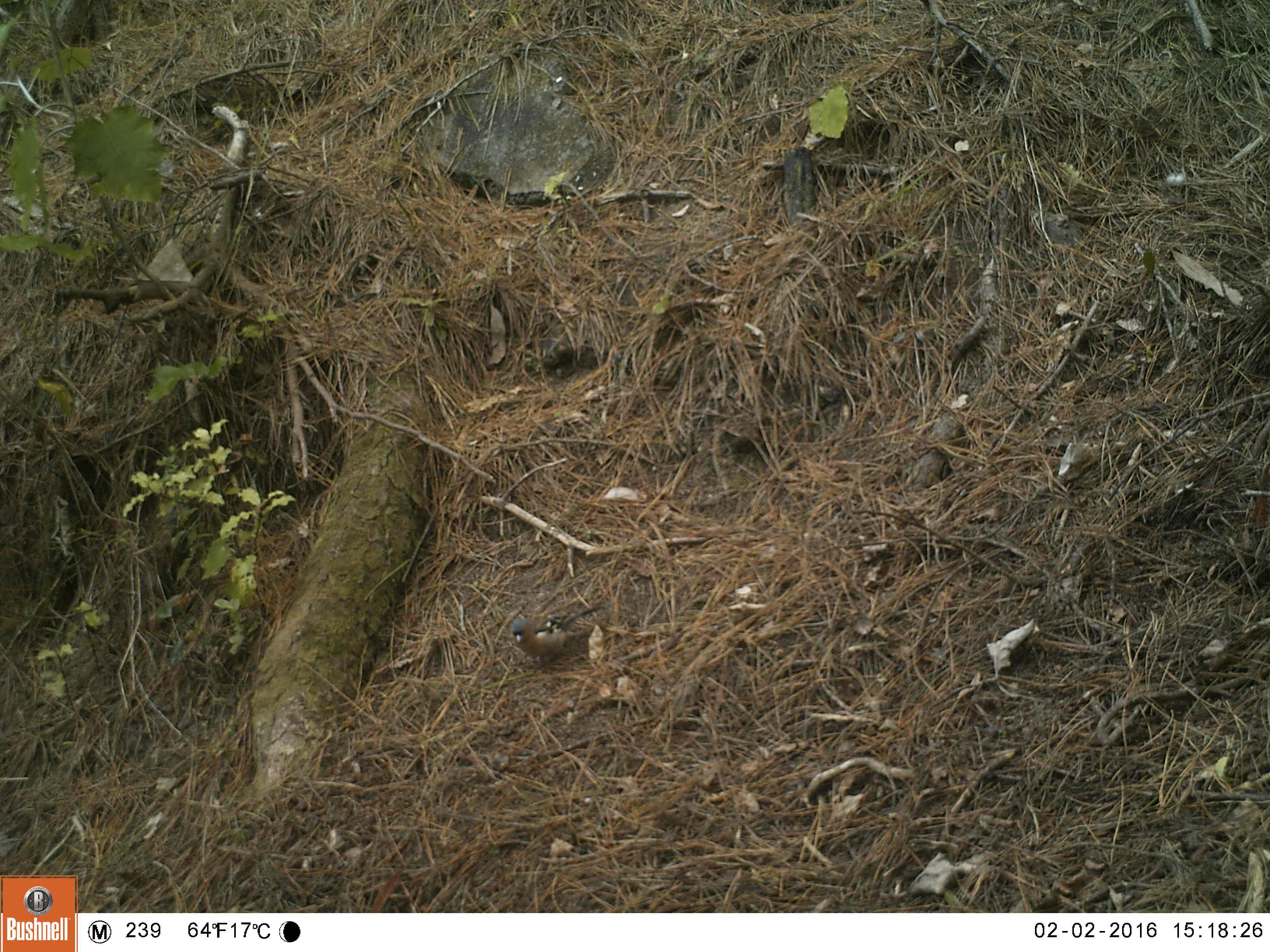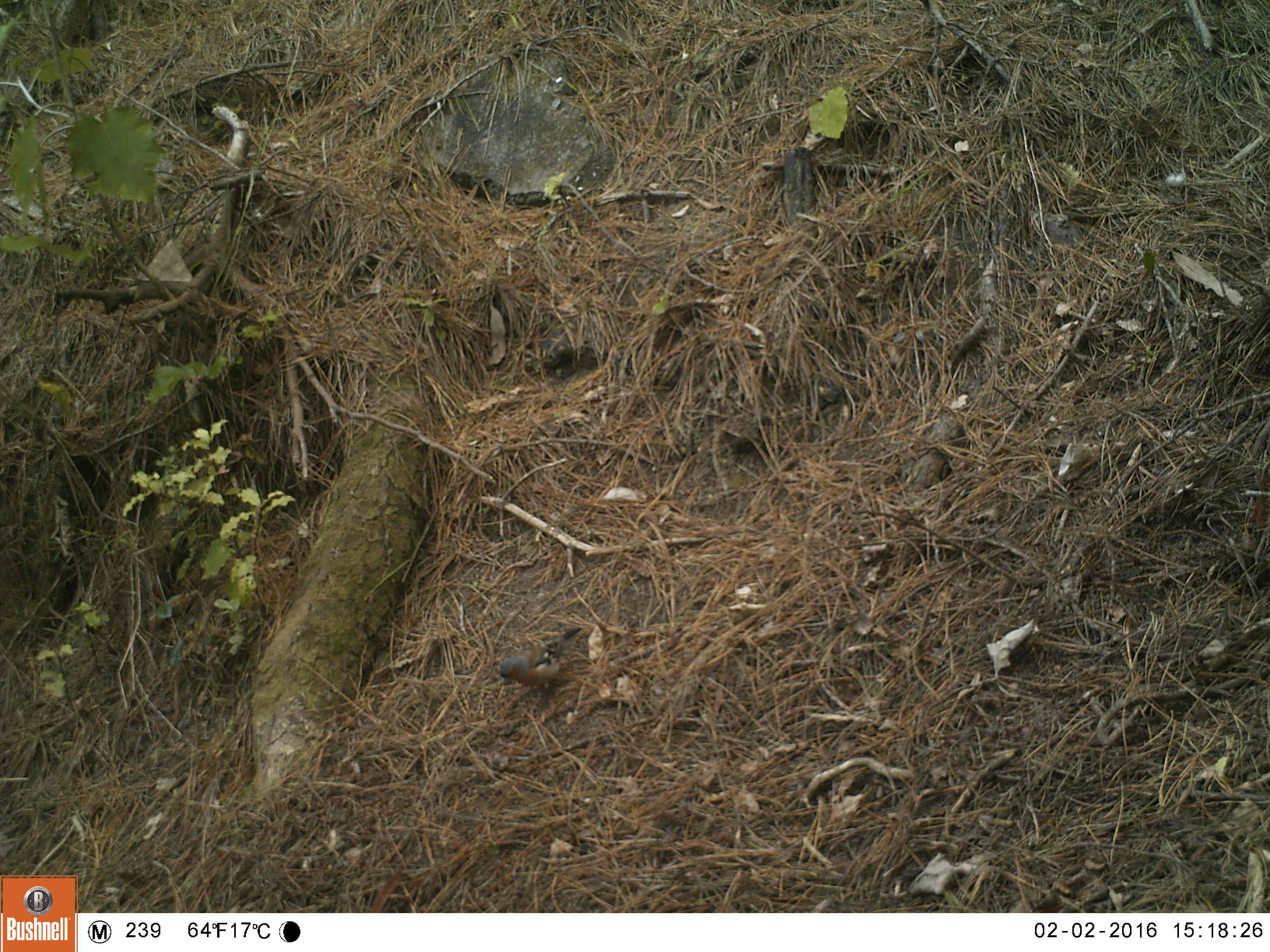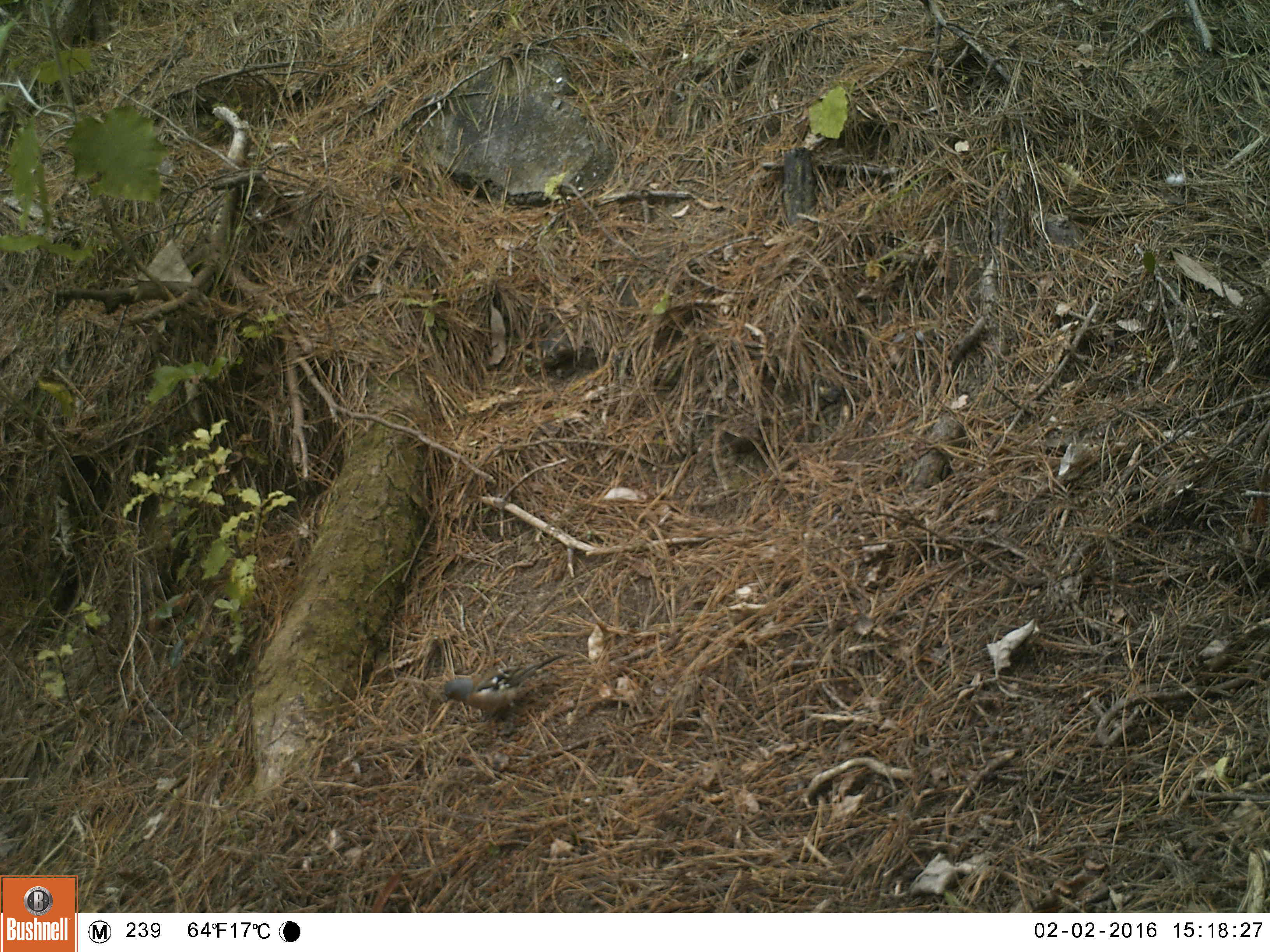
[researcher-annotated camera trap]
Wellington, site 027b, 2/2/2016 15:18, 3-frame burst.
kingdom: Animalia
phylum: Chordata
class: Aves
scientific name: Aves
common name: bird